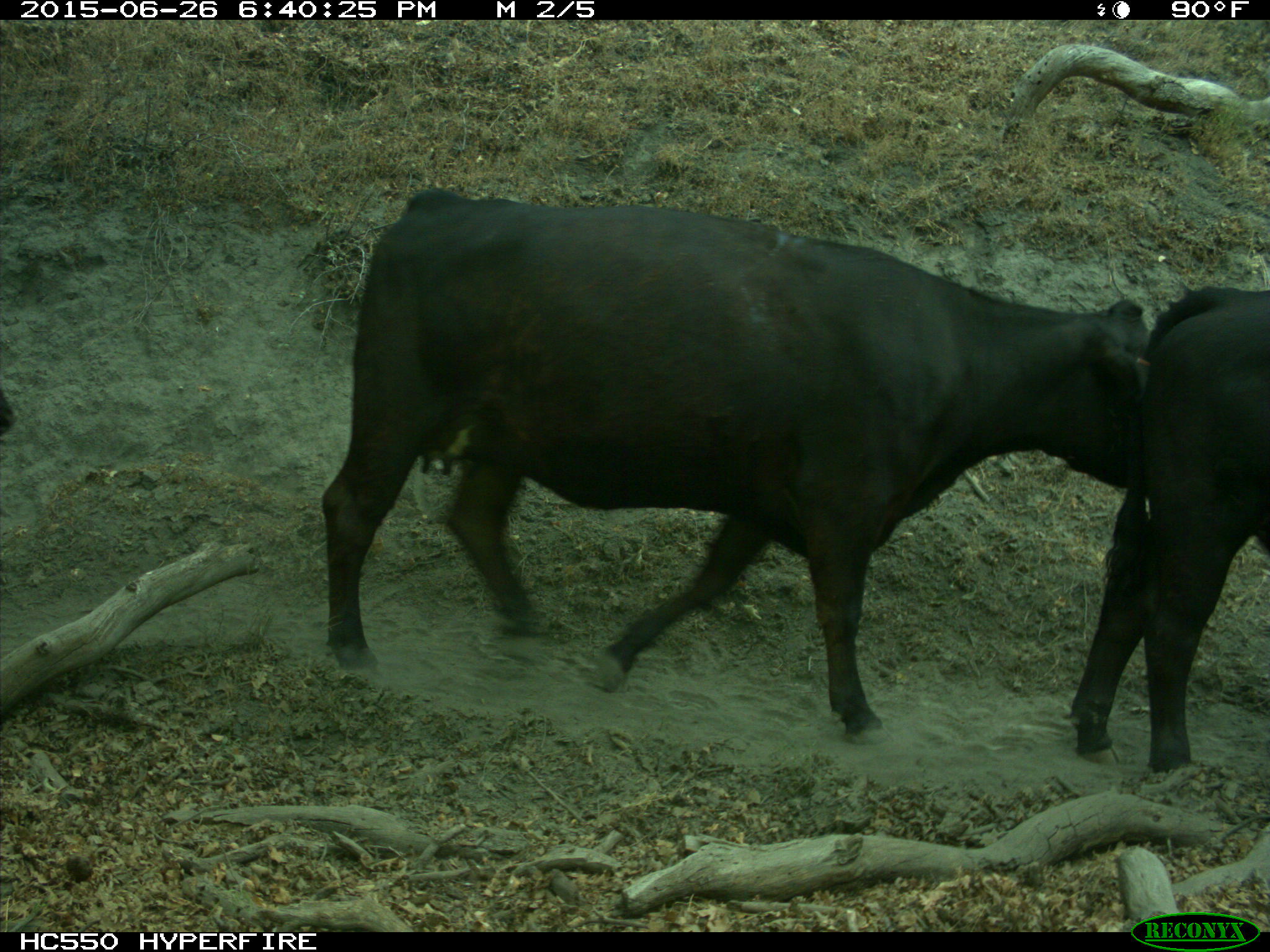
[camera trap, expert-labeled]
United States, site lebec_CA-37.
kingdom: Animalia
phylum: Chordata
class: Mammalia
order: Artiodactyla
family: Bovidae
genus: Bos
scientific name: Bos taurus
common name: domestic cow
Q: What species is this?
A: Bos taurus (domestic cow).